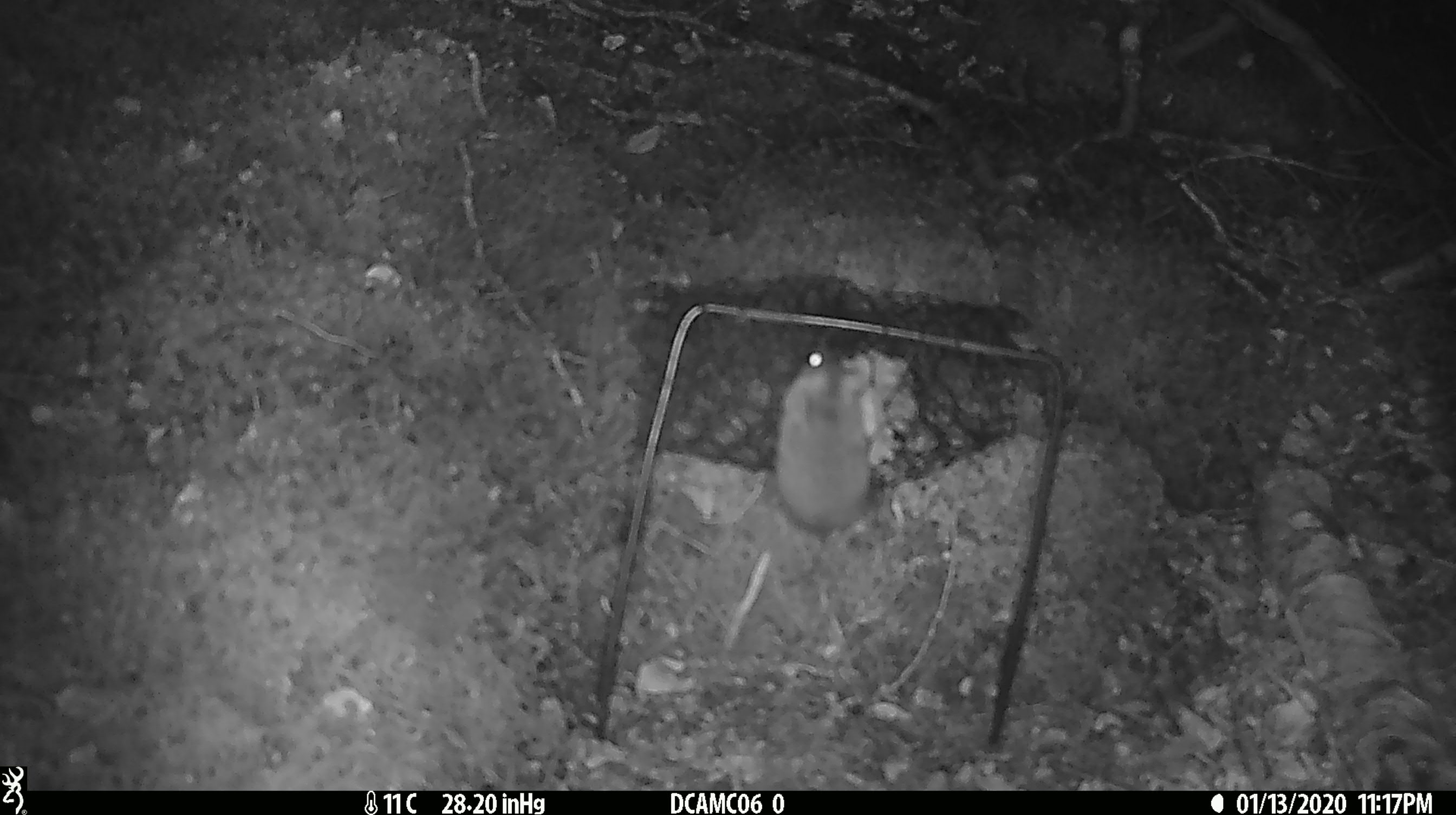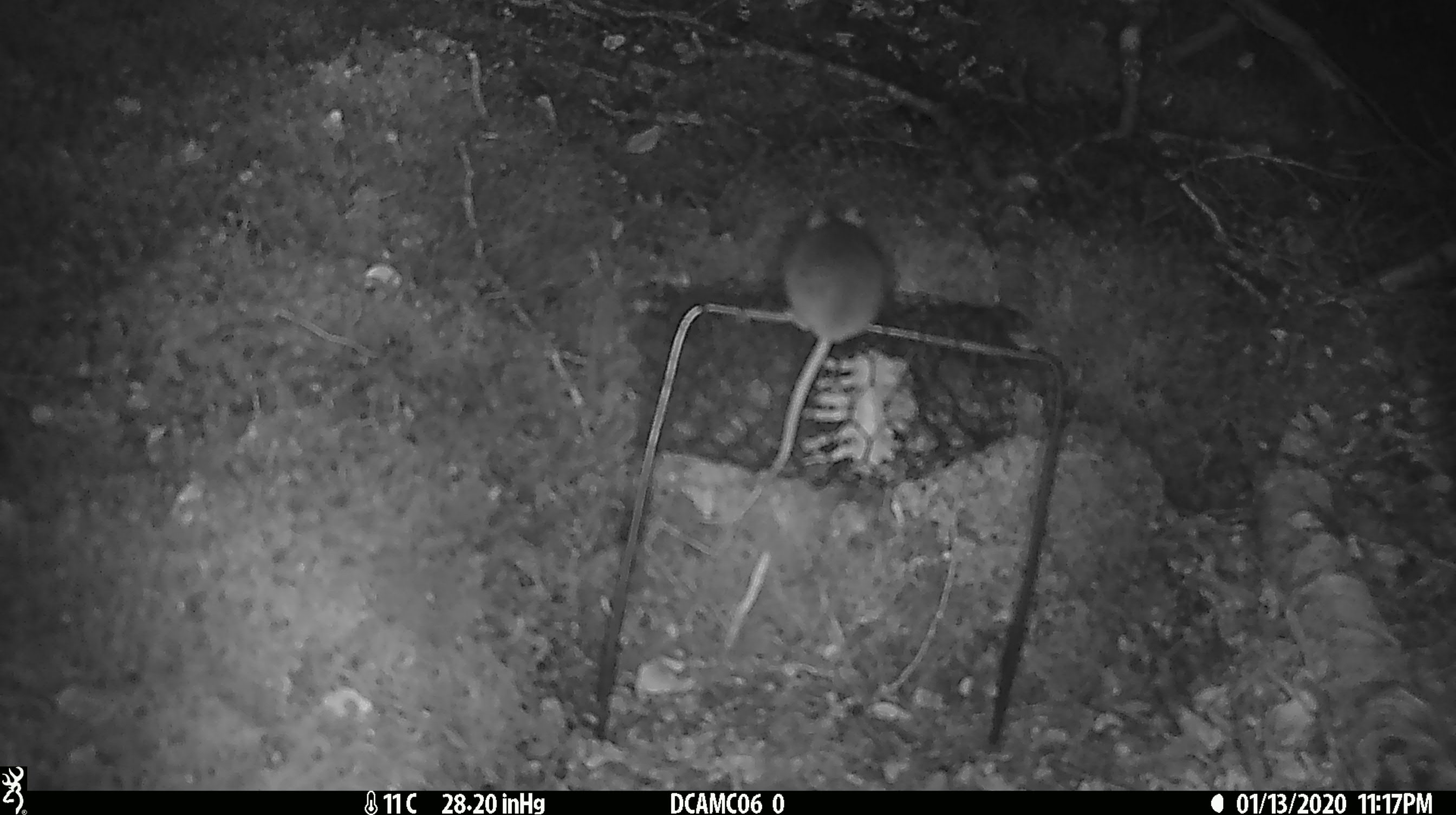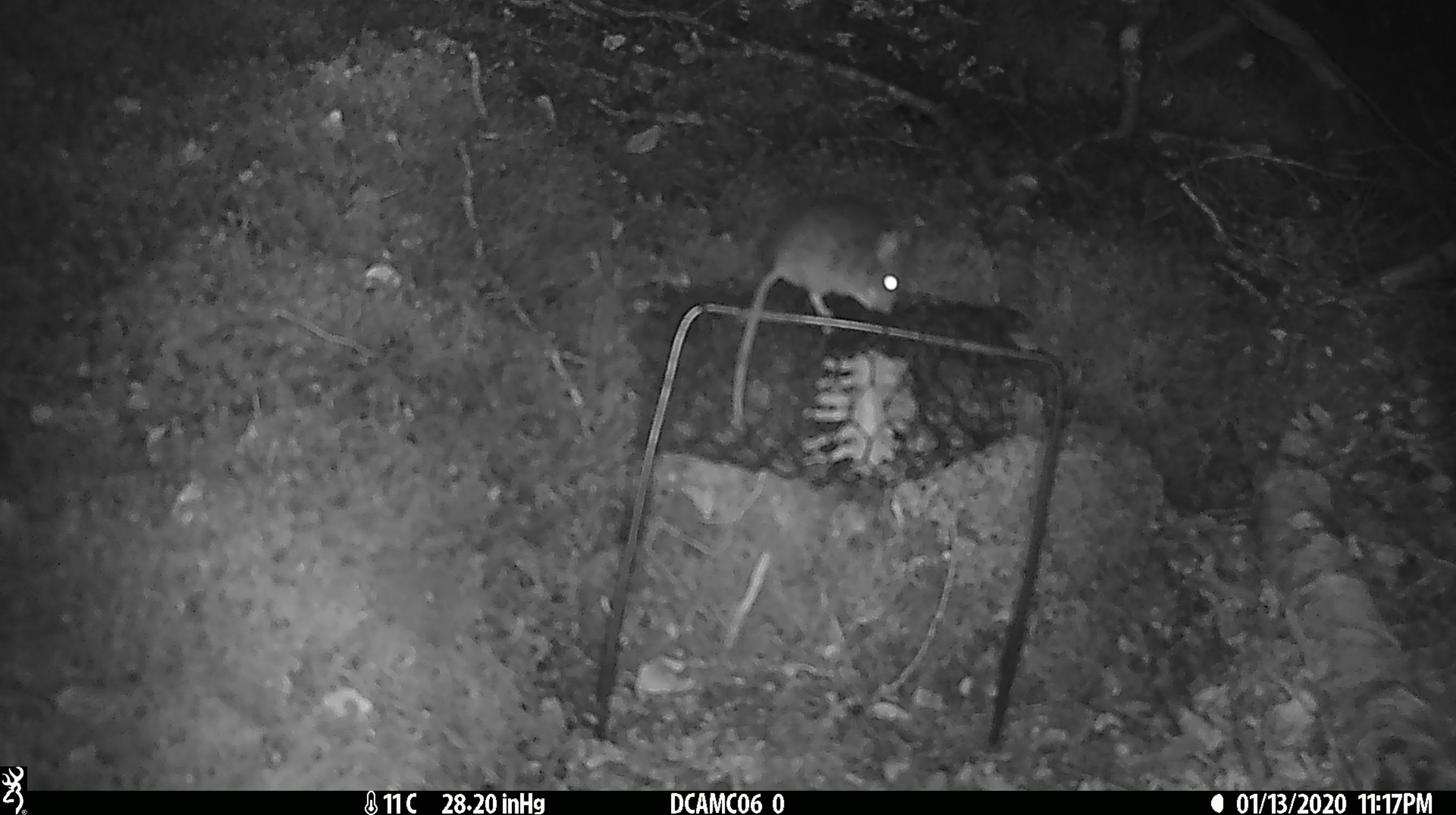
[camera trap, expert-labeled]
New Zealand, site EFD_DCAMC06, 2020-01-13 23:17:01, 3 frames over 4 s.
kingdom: Animalia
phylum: Chordata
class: Mammalia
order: Rodentia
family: Muridae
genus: Mus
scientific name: Mus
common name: mouse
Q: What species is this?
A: Mouse (Mus).